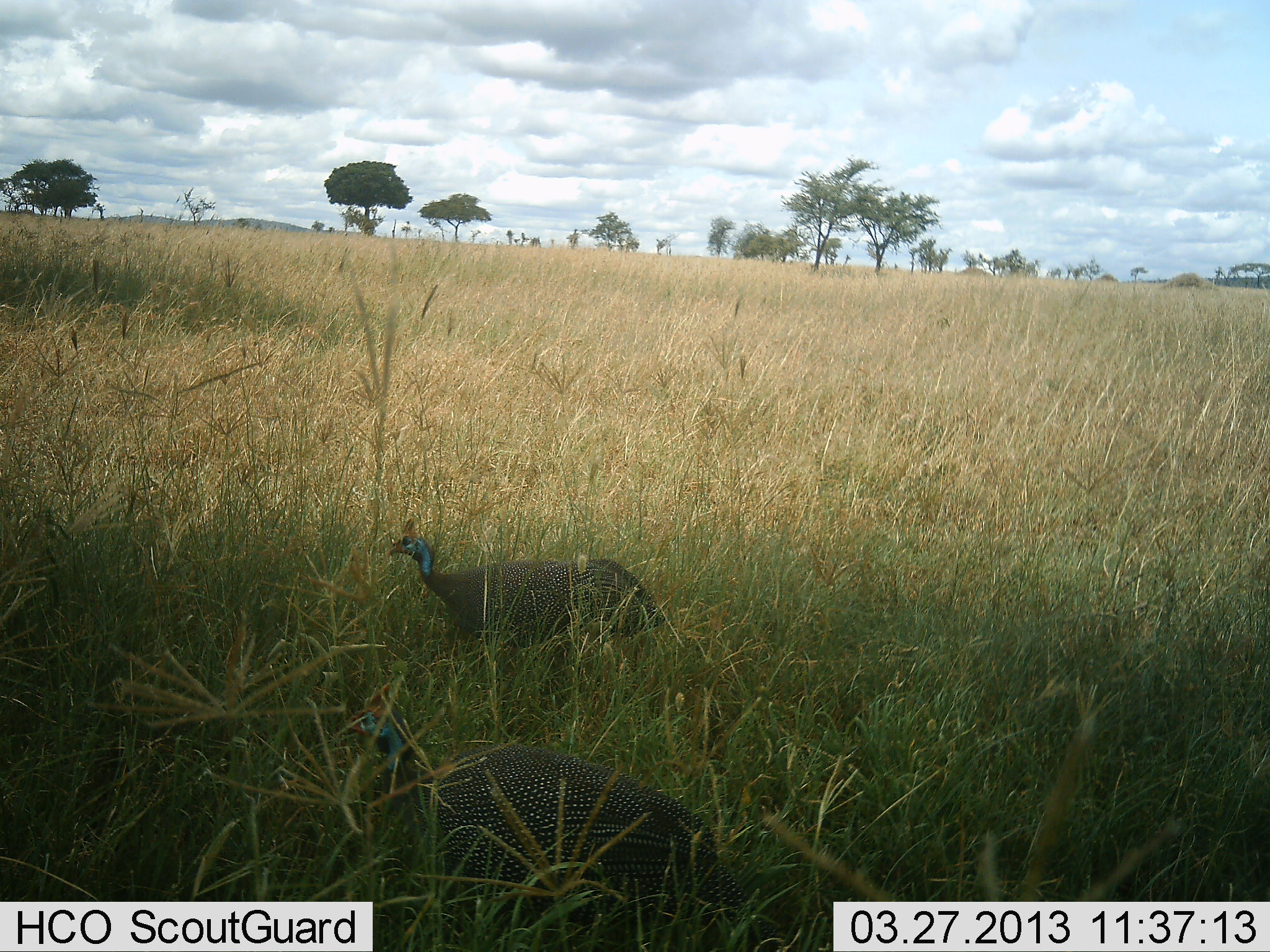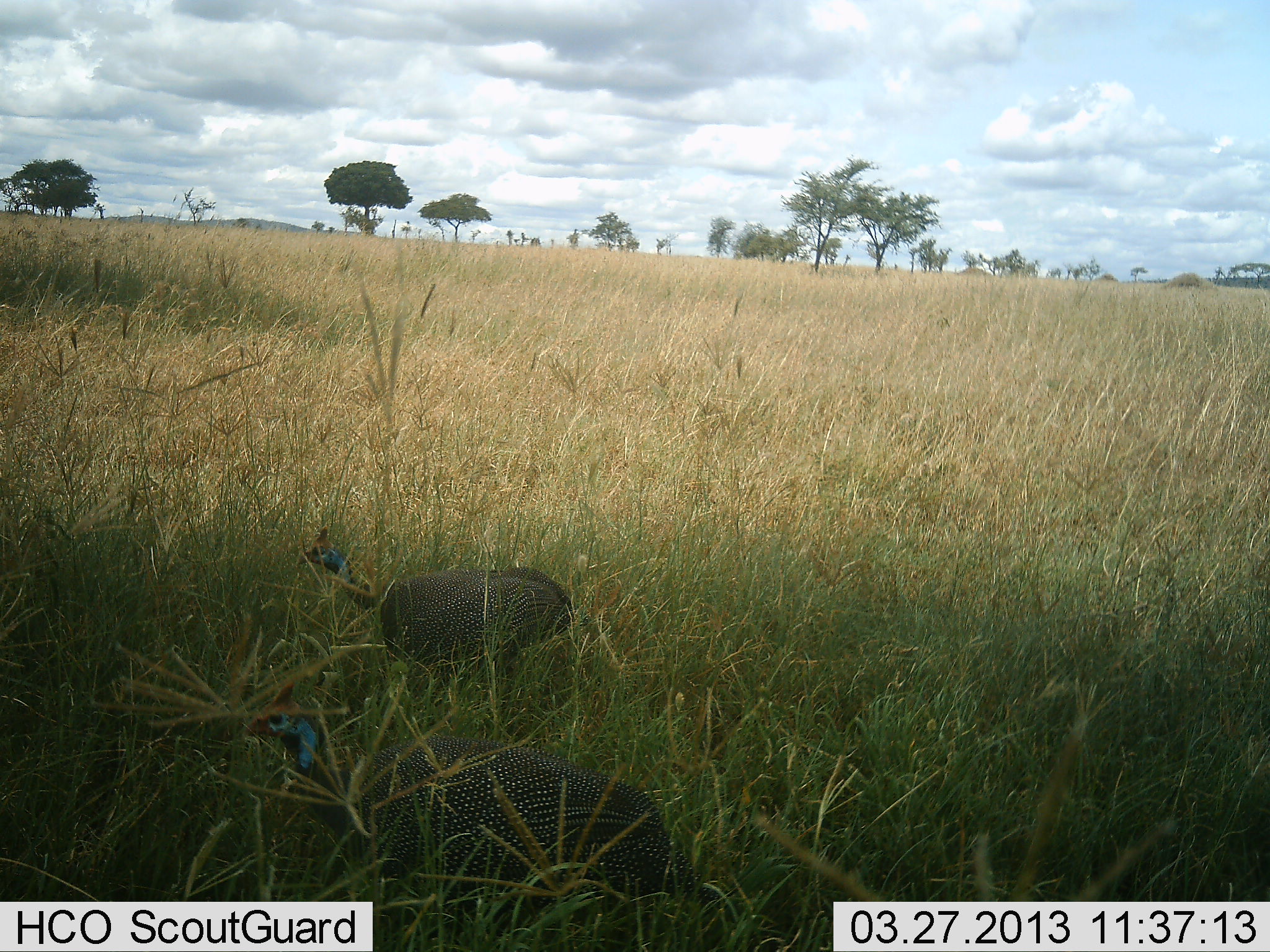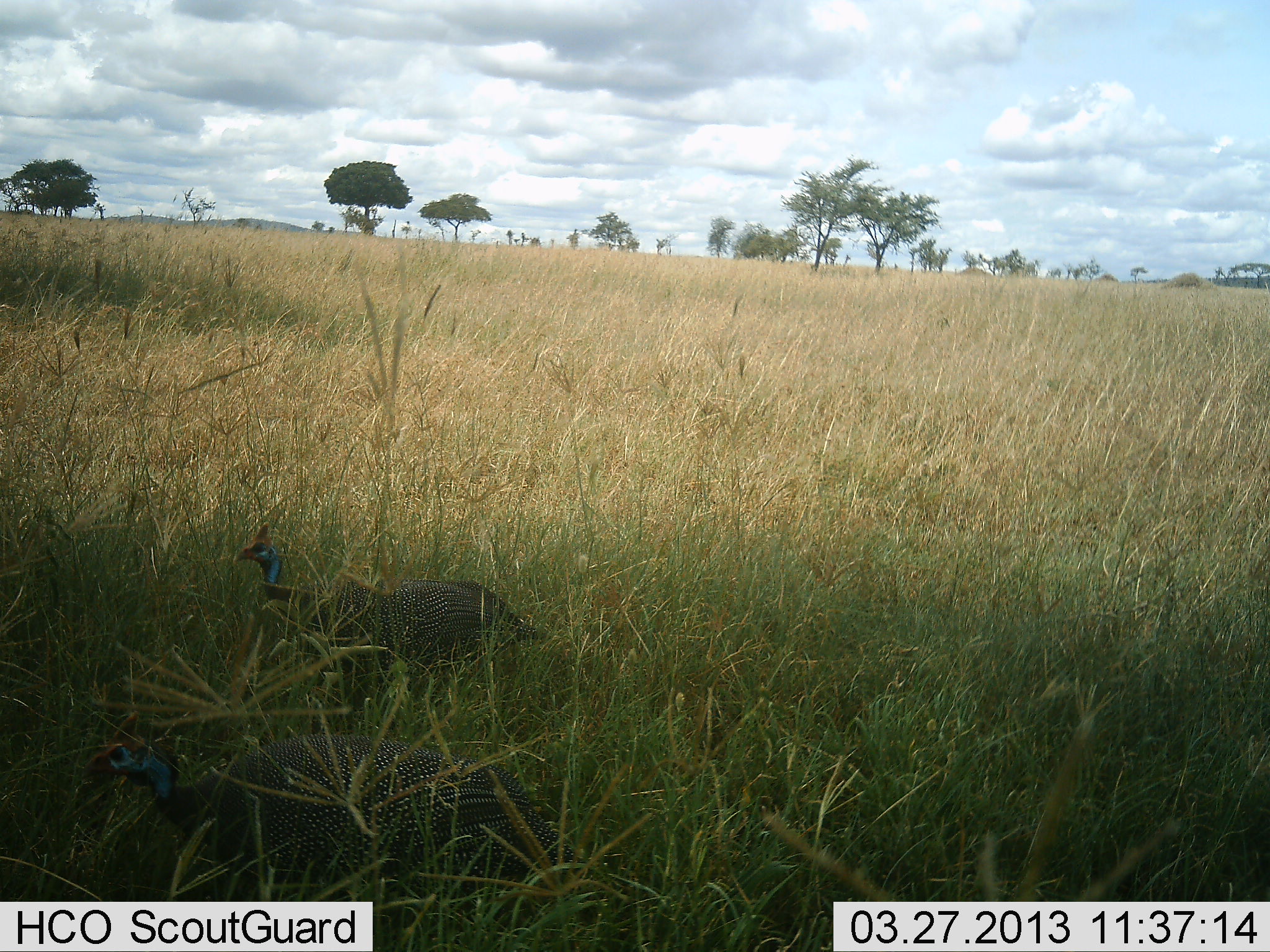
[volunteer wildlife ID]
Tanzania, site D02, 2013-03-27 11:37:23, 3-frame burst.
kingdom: Animalia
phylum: Chordata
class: Aves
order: Galliformes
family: Numididae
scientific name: Numididae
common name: guinea fowl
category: guineafowl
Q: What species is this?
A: Guineafowl (guinea fowl) (Numididae).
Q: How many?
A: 2.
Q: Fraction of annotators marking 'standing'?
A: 22%.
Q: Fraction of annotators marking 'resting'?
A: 0%.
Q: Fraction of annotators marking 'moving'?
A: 81%.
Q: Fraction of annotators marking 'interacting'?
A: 0%.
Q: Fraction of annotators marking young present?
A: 0%.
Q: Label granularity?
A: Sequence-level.